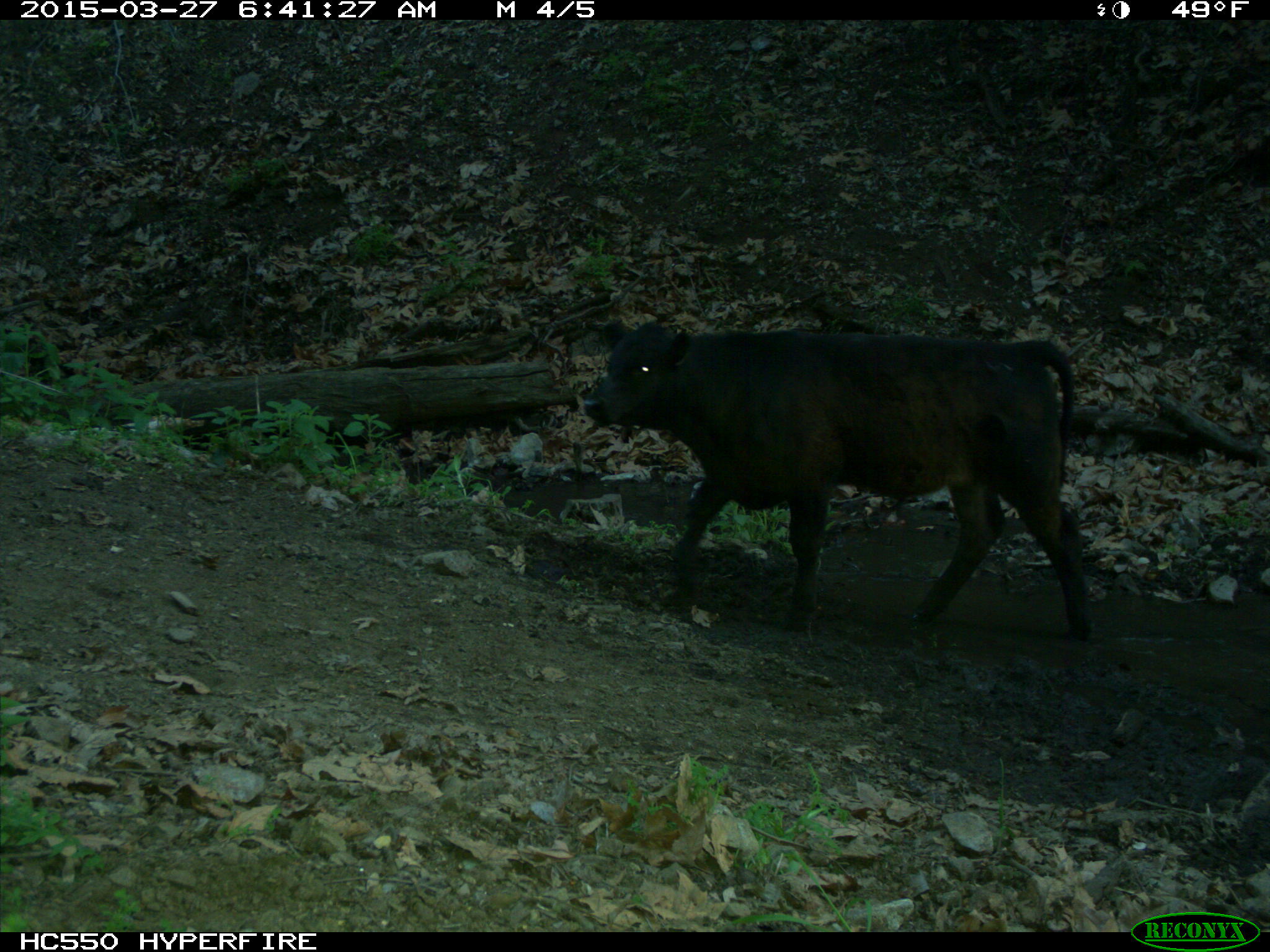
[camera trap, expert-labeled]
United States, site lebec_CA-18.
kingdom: Animalia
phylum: Chordata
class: Mammalia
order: Artiodactyla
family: Bovidae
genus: Bos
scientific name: Bos taurus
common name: domestic cow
Bos taurus (domestic cow).